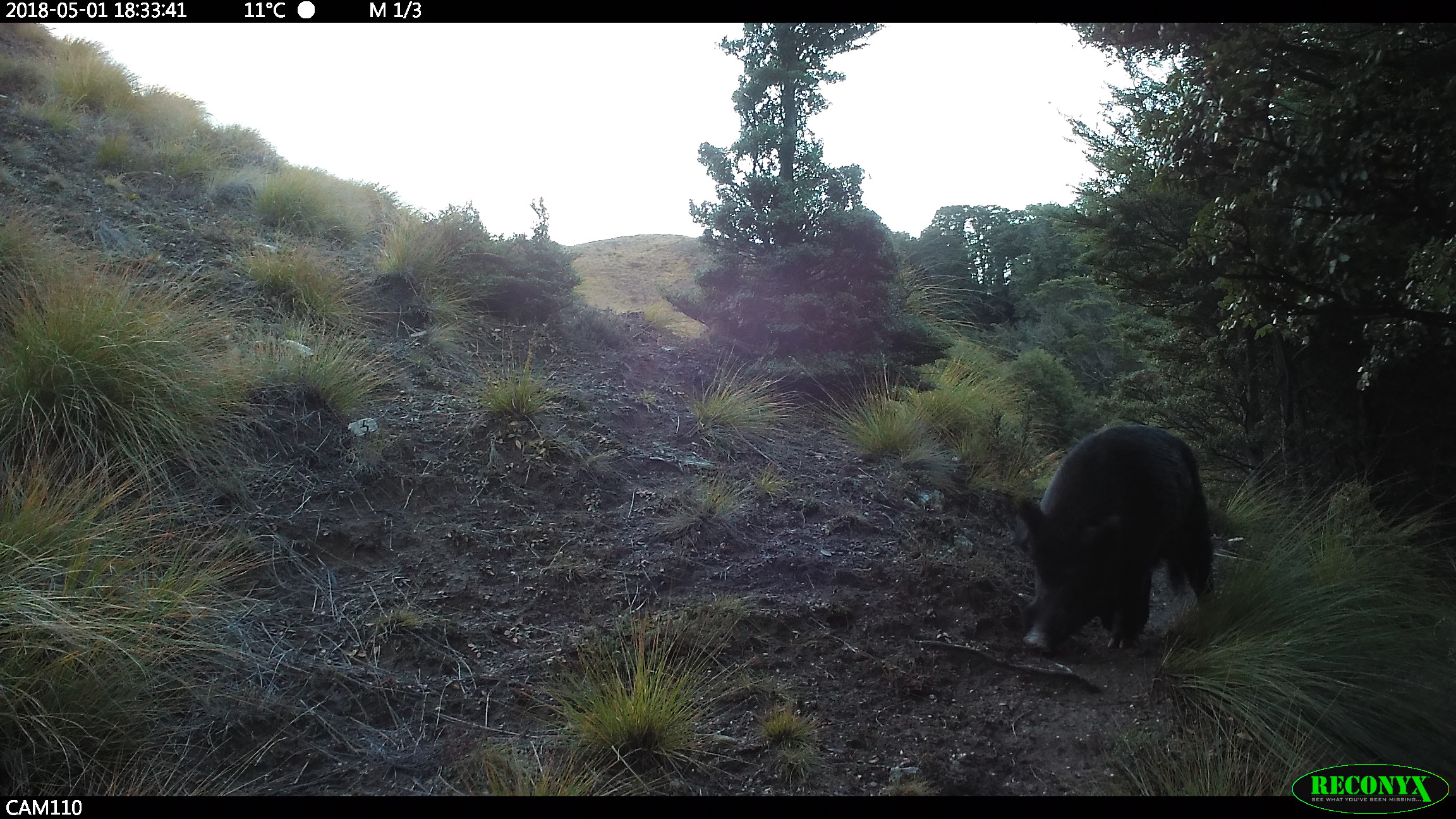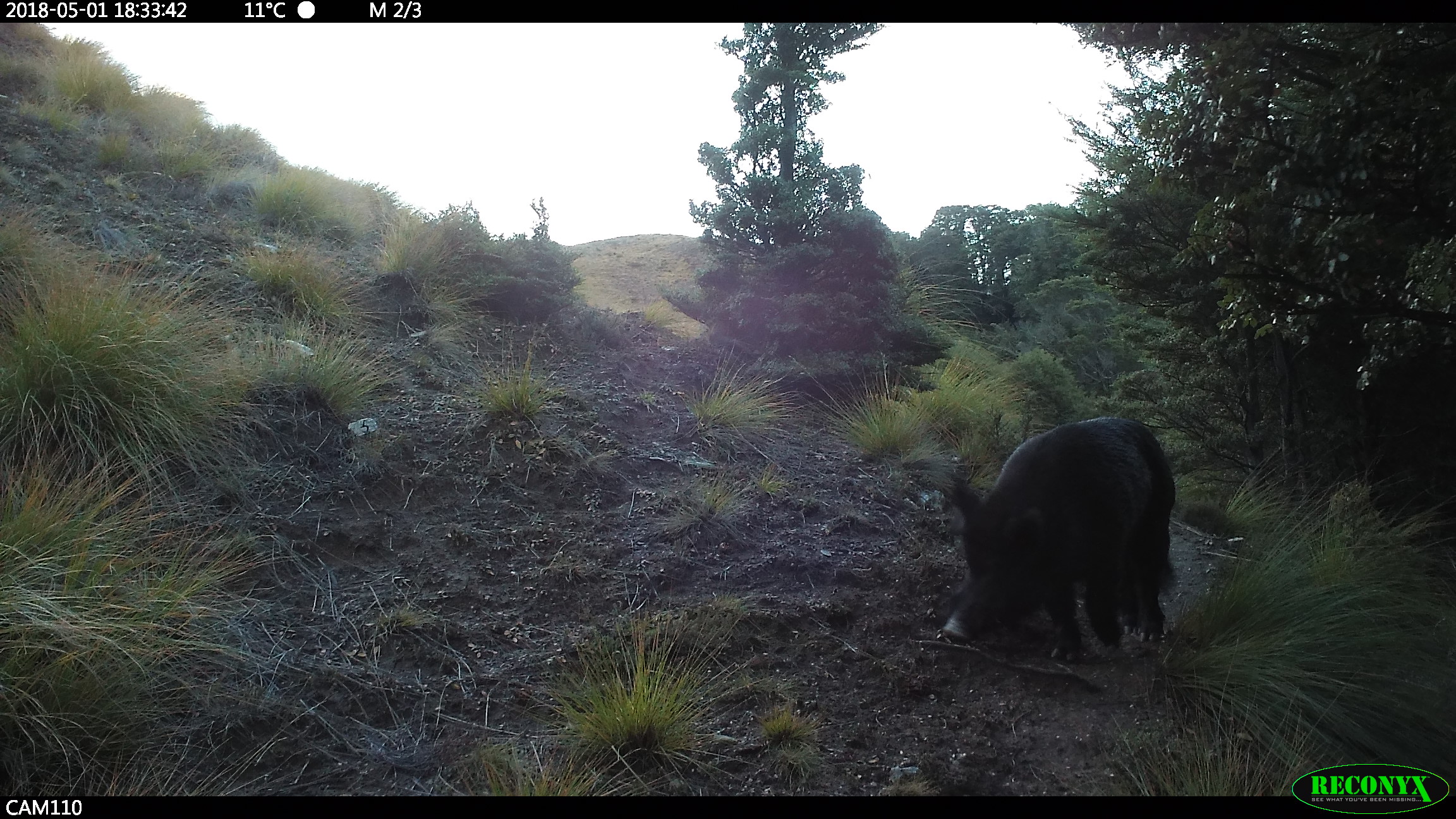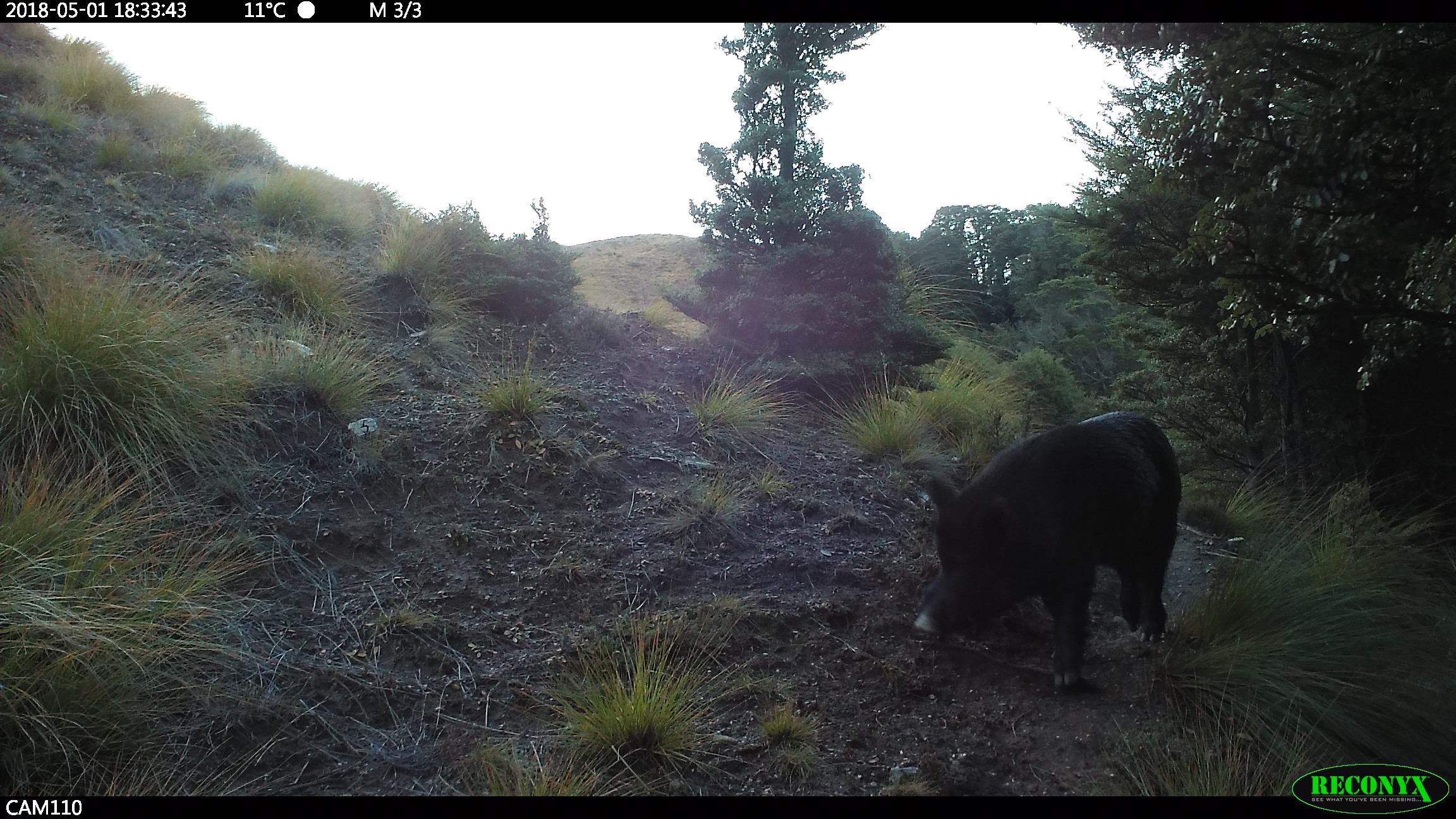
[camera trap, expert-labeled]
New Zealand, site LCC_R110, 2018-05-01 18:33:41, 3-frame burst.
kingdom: Animalia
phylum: Chordata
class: Mammalia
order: Artiodactyla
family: Suidae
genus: Sus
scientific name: Sus scrofa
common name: pig